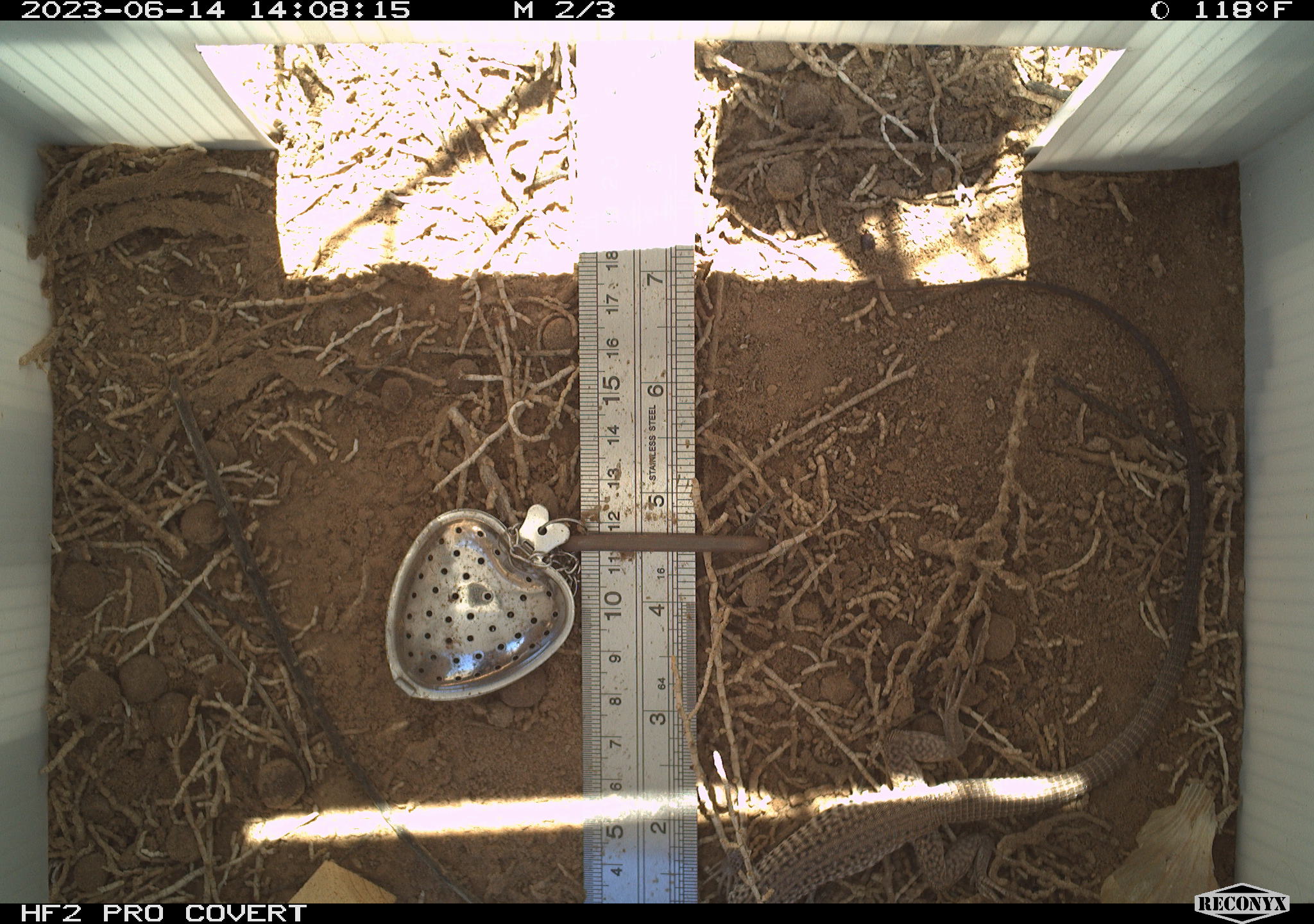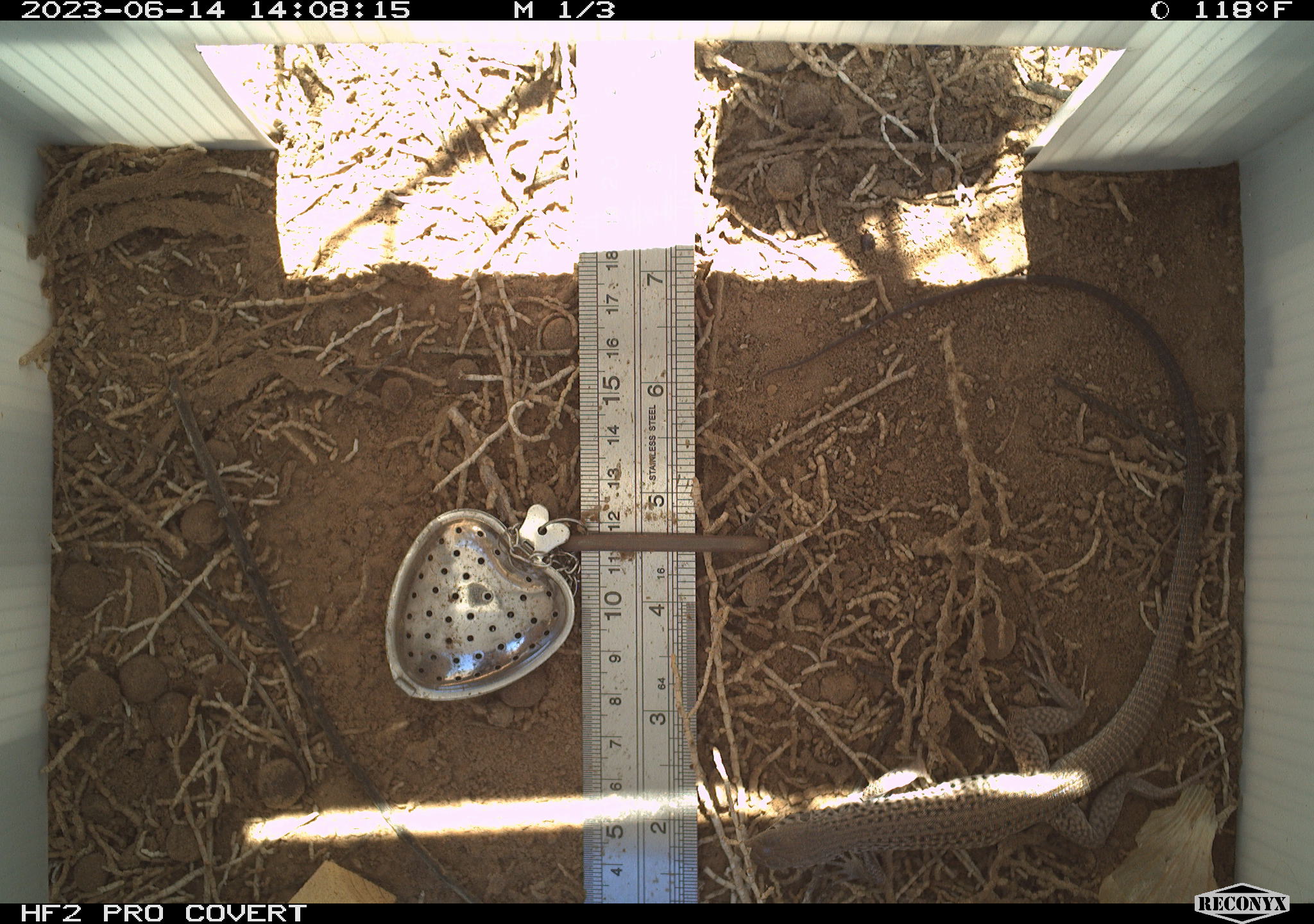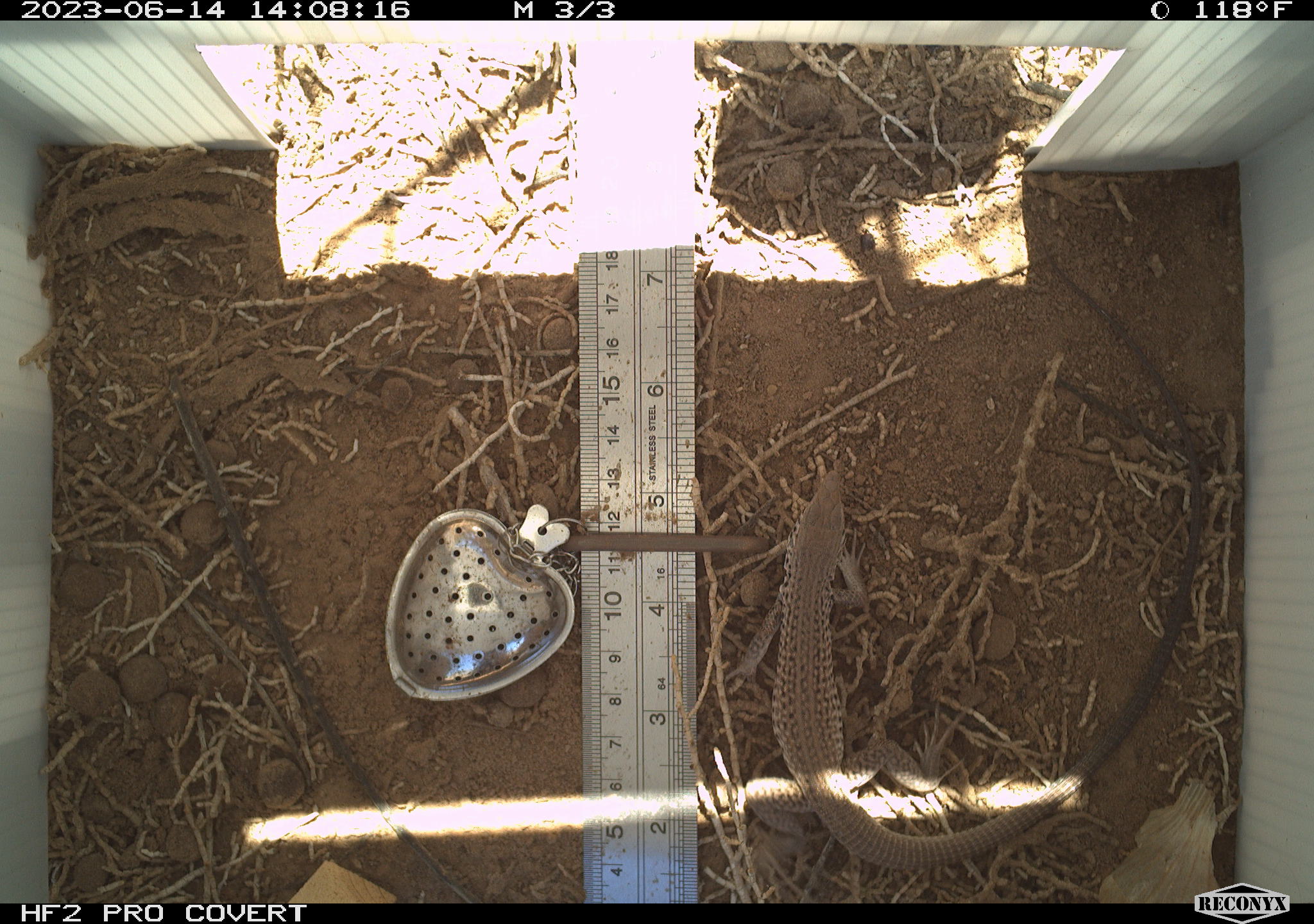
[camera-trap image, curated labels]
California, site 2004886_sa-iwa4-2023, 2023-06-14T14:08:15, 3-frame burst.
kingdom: Animalia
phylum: Chordata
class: Reptilia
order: Squamata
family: Teiidae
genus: Aspidoscelis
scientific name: Aspidoscelis tigris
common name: western whiptail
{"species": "western whiptail (Aspidoscelis tigris)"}